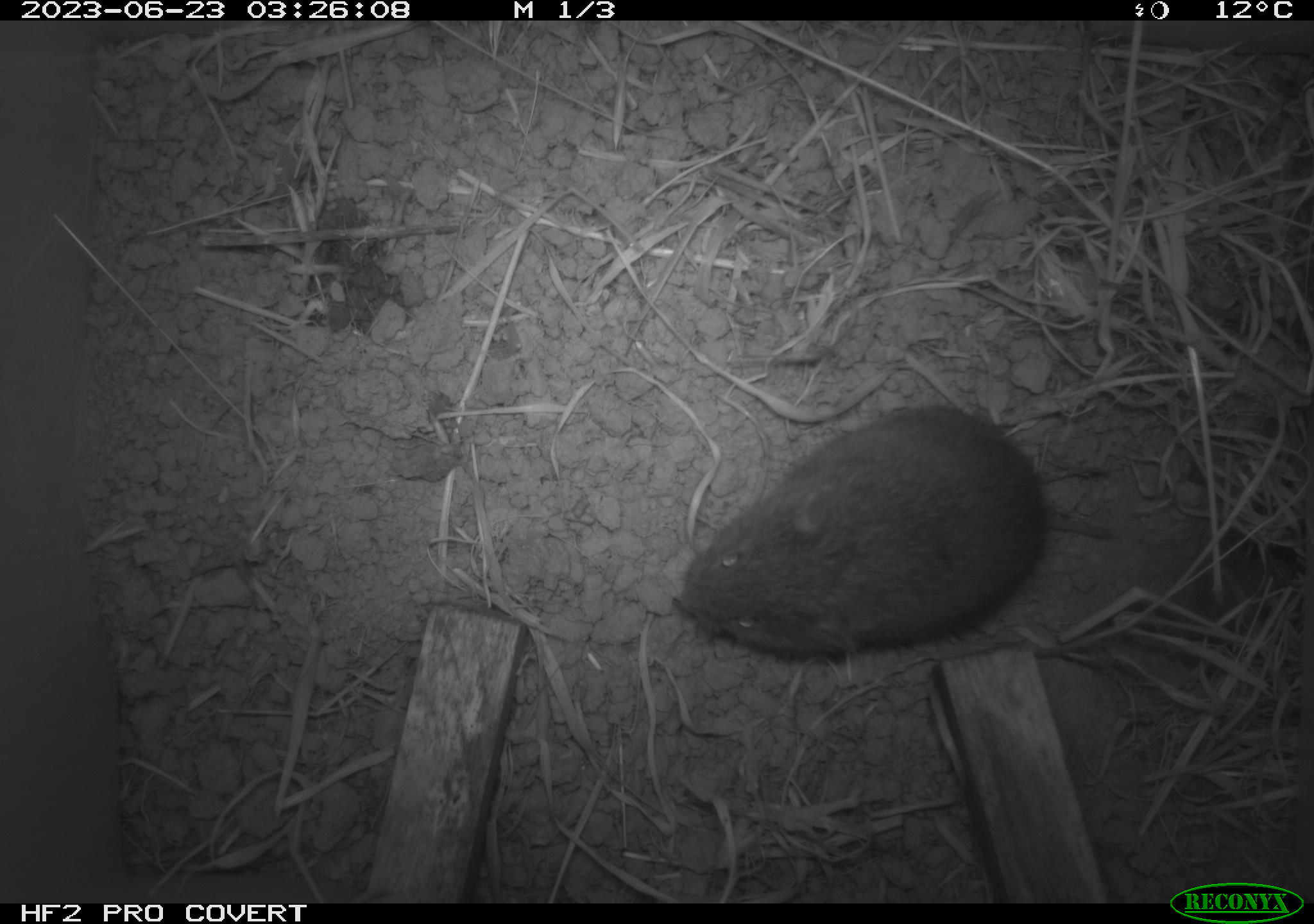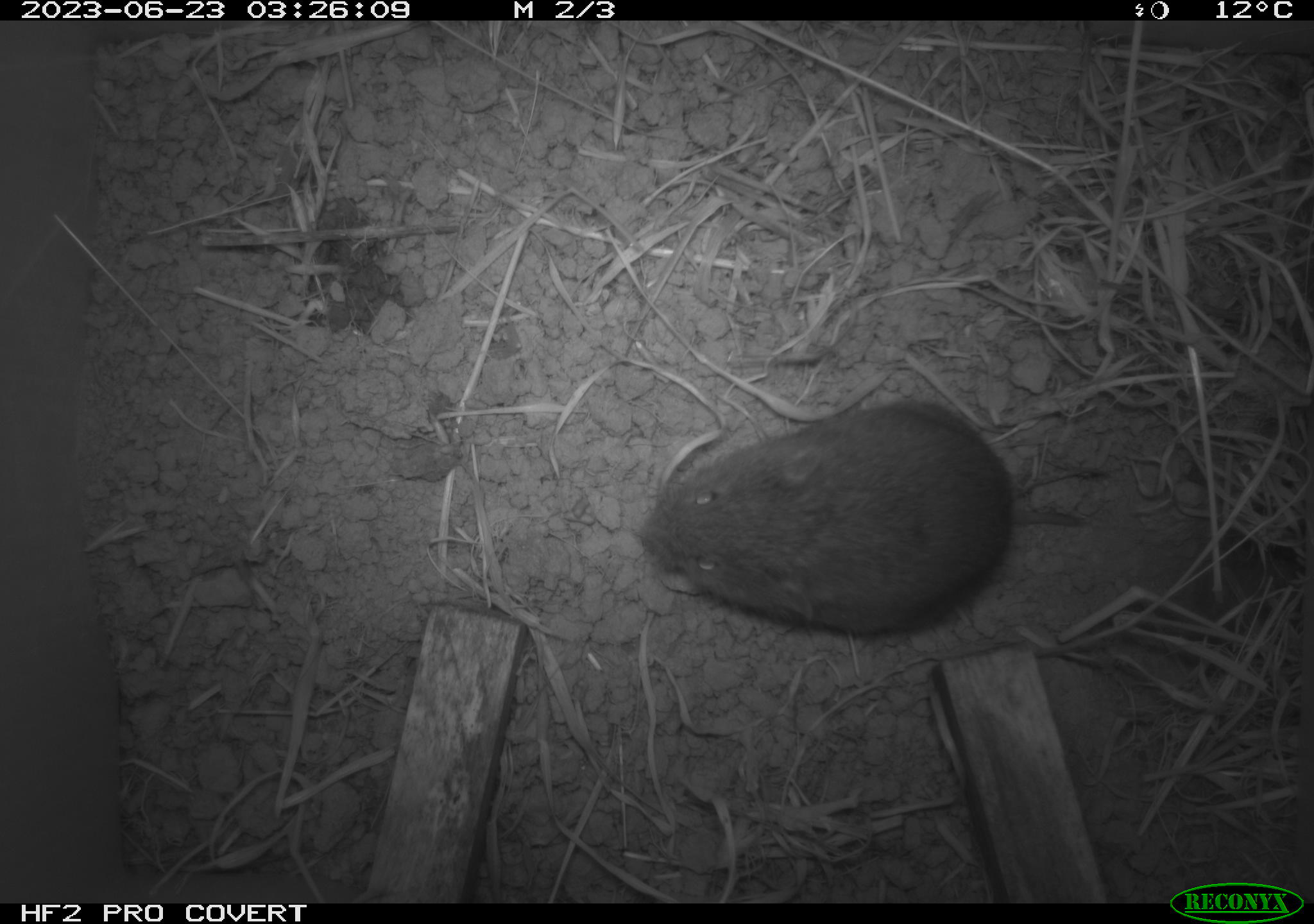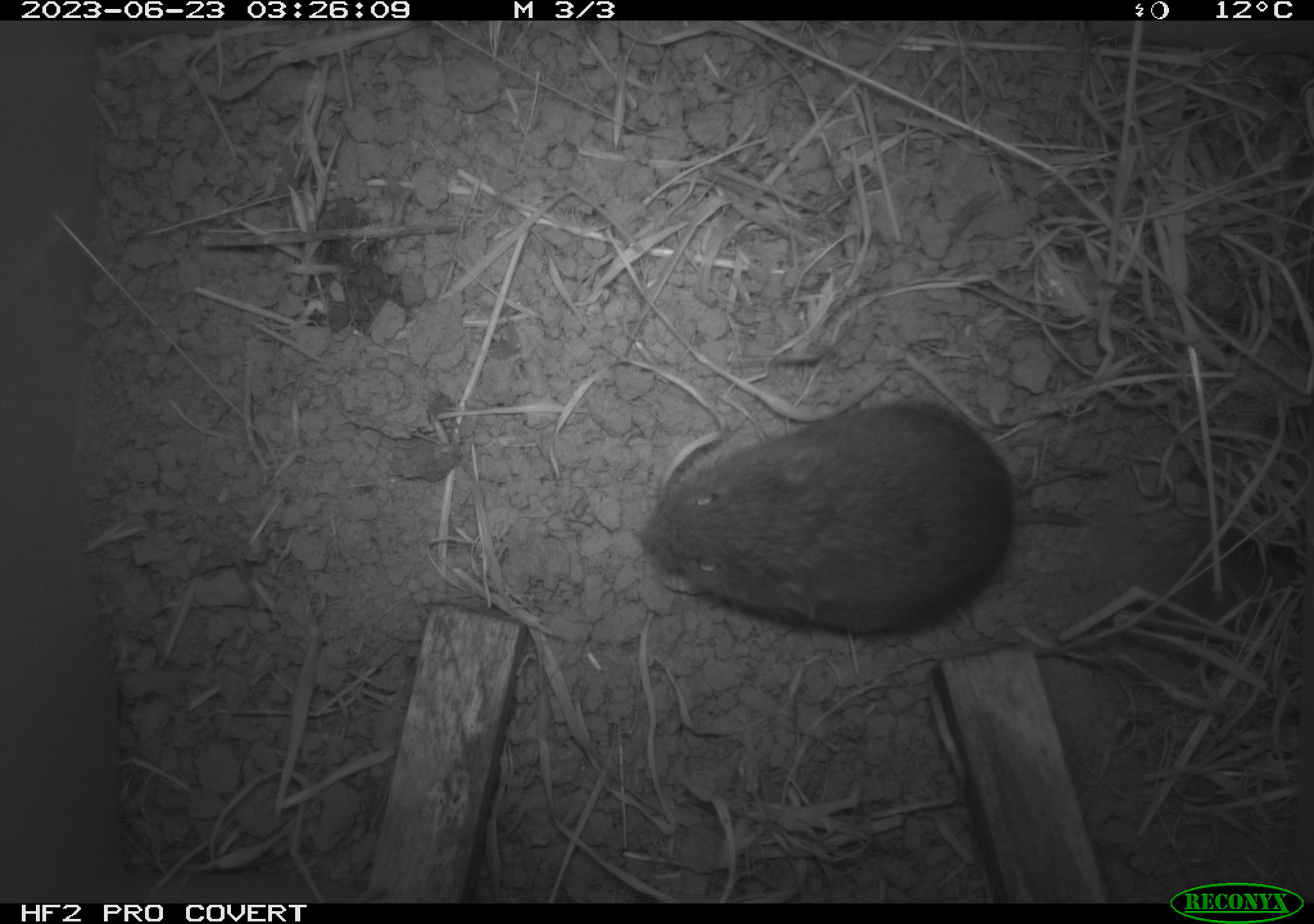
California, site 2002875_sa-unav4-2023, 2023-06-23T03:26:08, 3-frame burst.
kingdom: Animalia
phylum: Chordata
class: Mammalia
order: Rodentia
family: Cricetidae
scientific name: Arvicolinae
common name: voles, lemmings, and muskrats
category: arvicolinae subfamily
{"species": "arvicolinae subfamily (voles, lemmings, and muskrats) (Arvicolinae)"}